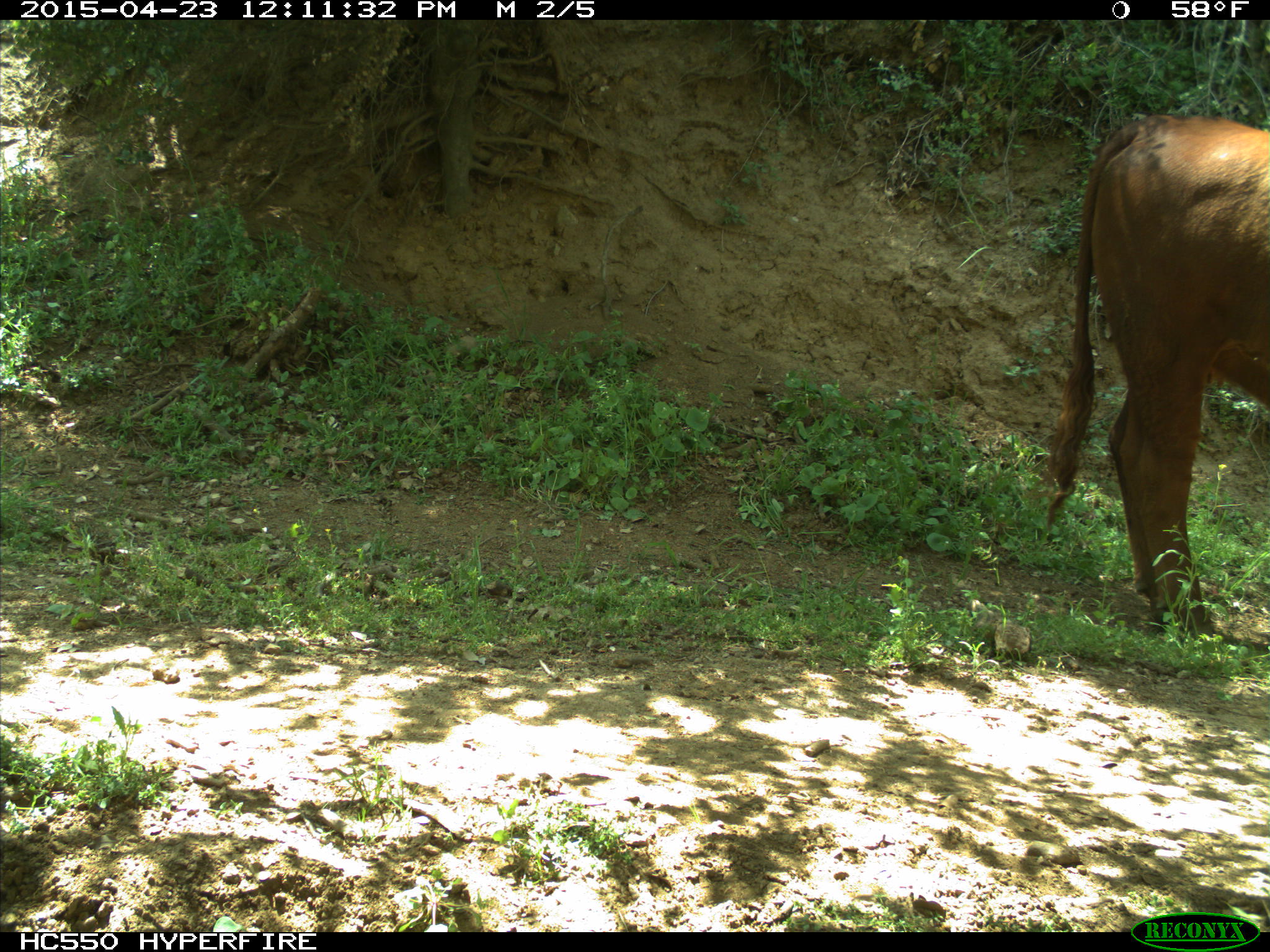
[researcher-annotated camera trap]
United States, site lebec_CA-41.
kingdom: Animalia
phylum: Chordata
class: Mammalia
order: Artiodactyla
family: Bovidae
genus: Bos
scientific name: Bos taurus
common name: domestic cow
Bos taurus (domestic cow).